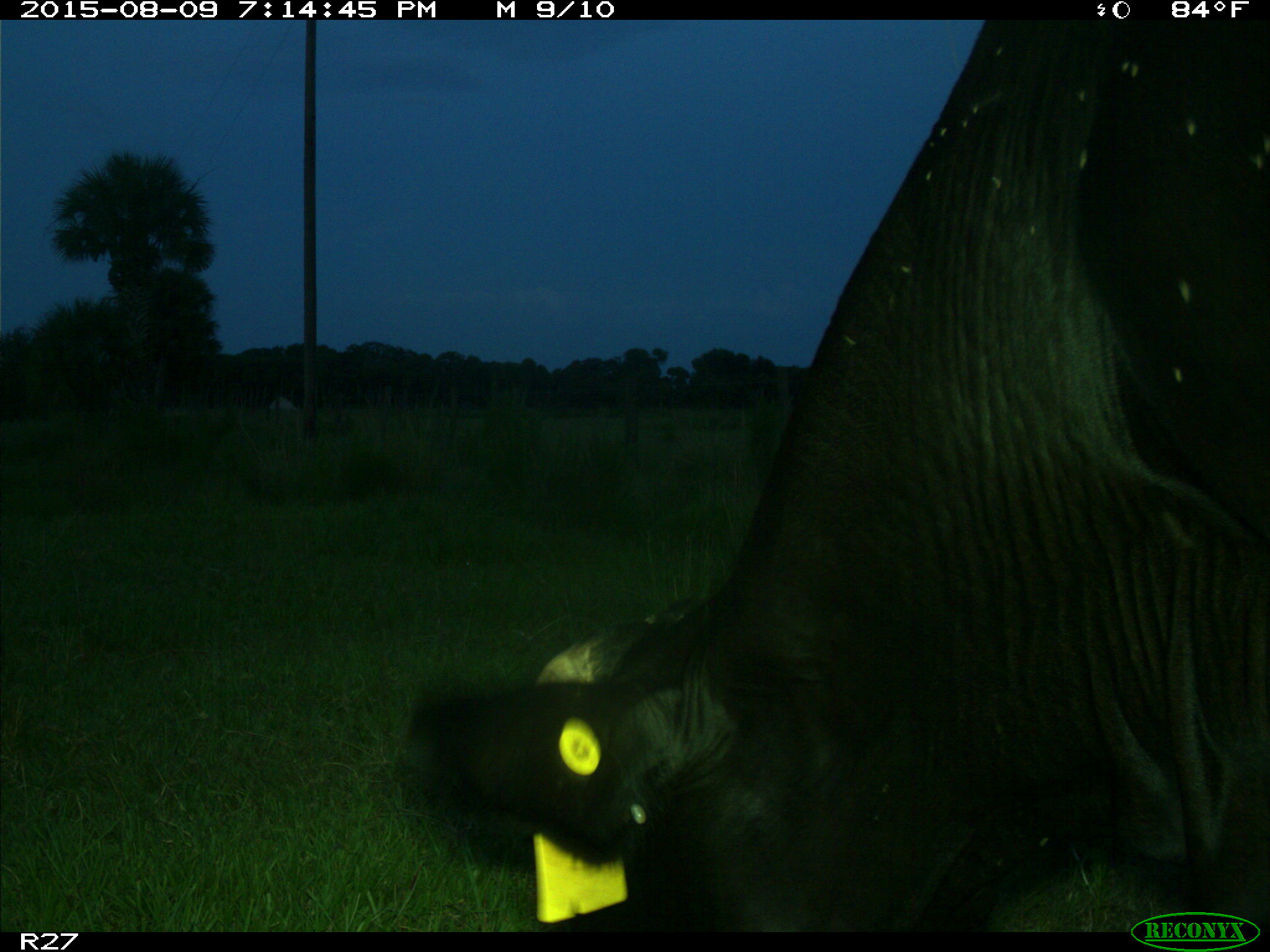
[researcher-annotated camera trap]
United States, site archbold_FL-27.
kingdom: Animalia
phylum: Chordata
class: Mammalia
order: Artiodactyla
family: Bovidae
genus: Bos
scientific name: Bos taurus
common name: domestic cow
Bos taurus (domestic cow).